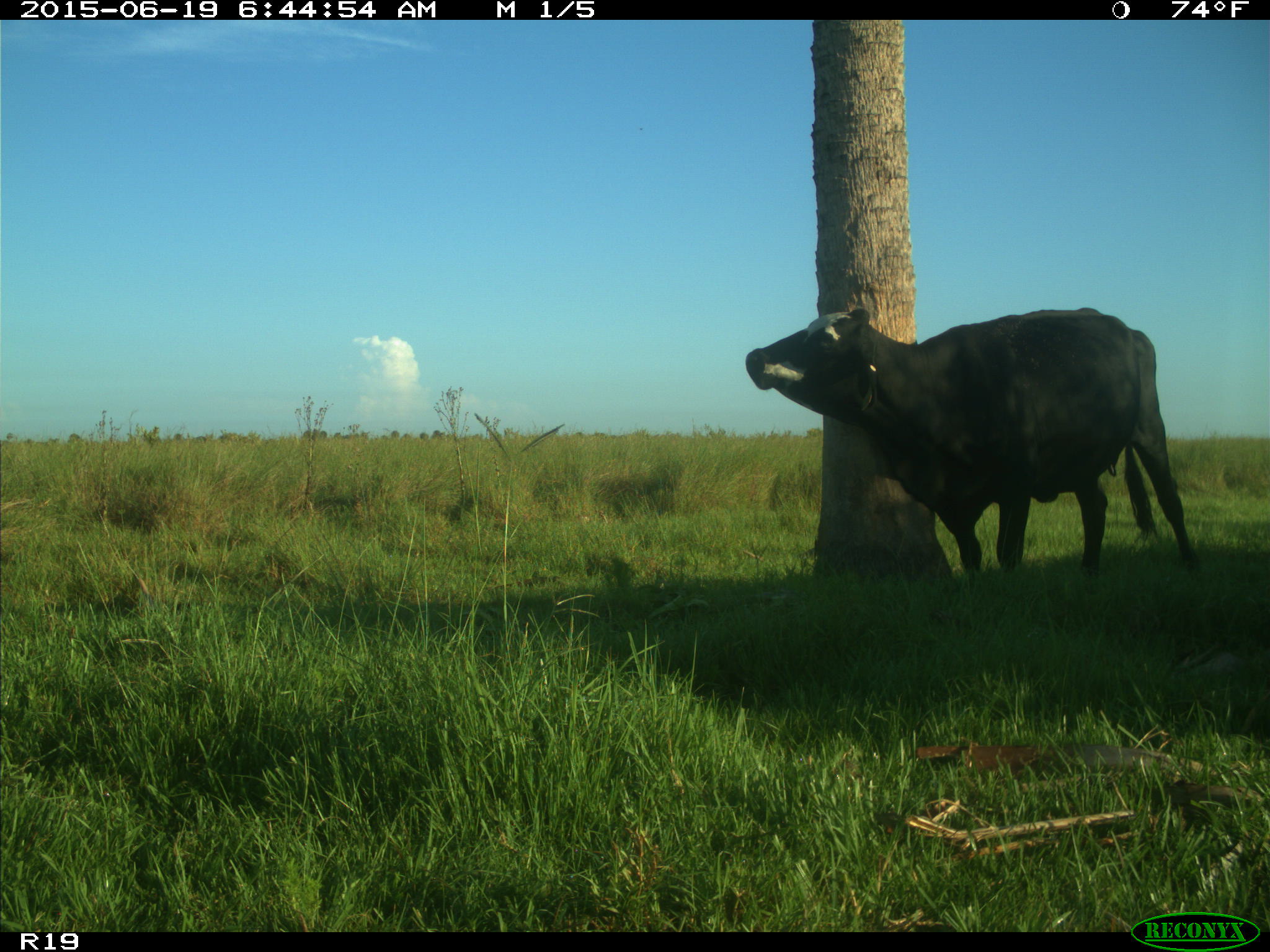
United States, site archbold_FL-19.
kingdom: Animalia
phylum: Chordata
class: Mammalia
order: Artiodactyla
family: Bovidae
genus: Bos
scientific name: Bos taurus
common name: domestic cow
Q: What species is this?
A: Bos taurus (domestic cow).